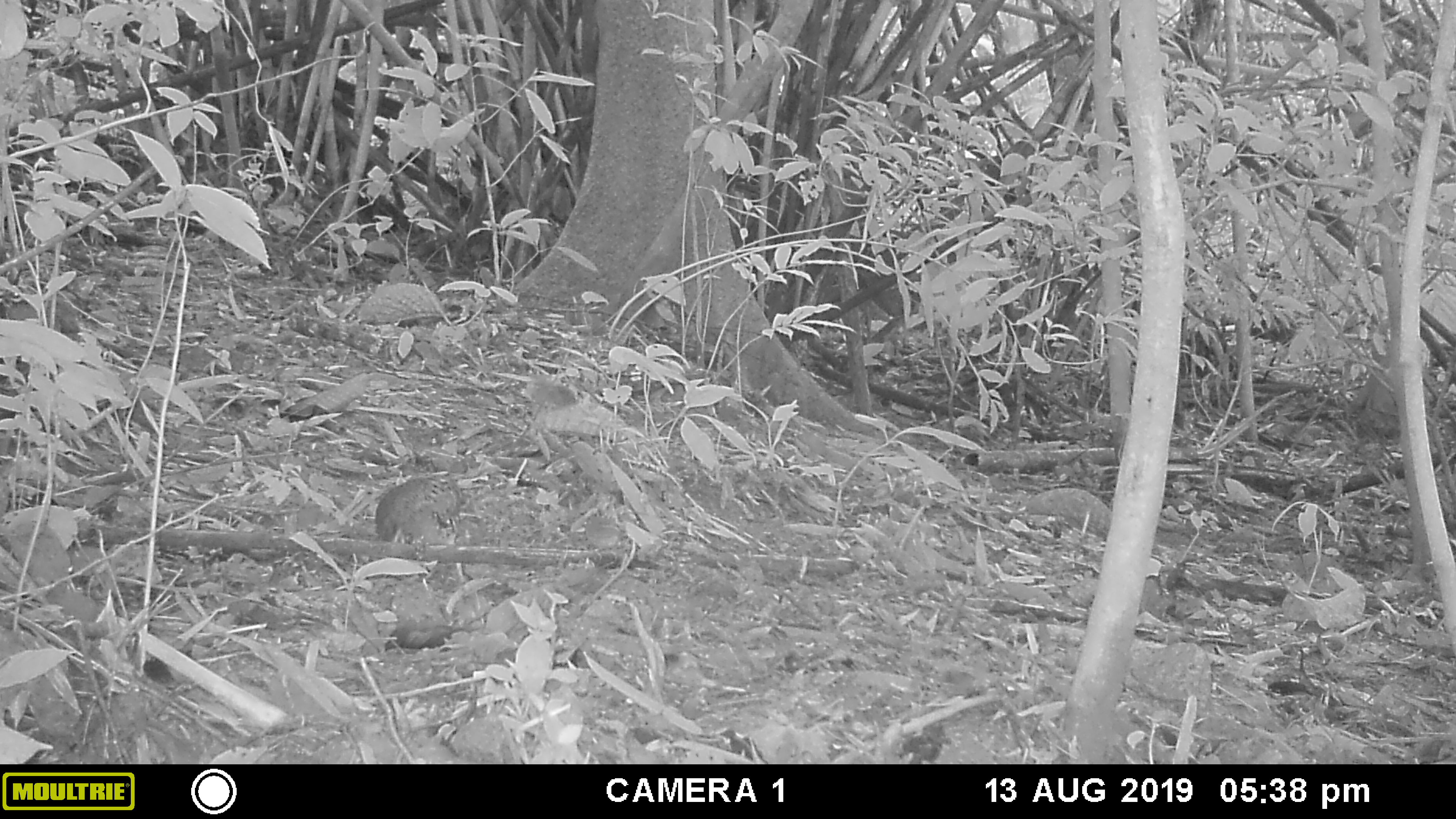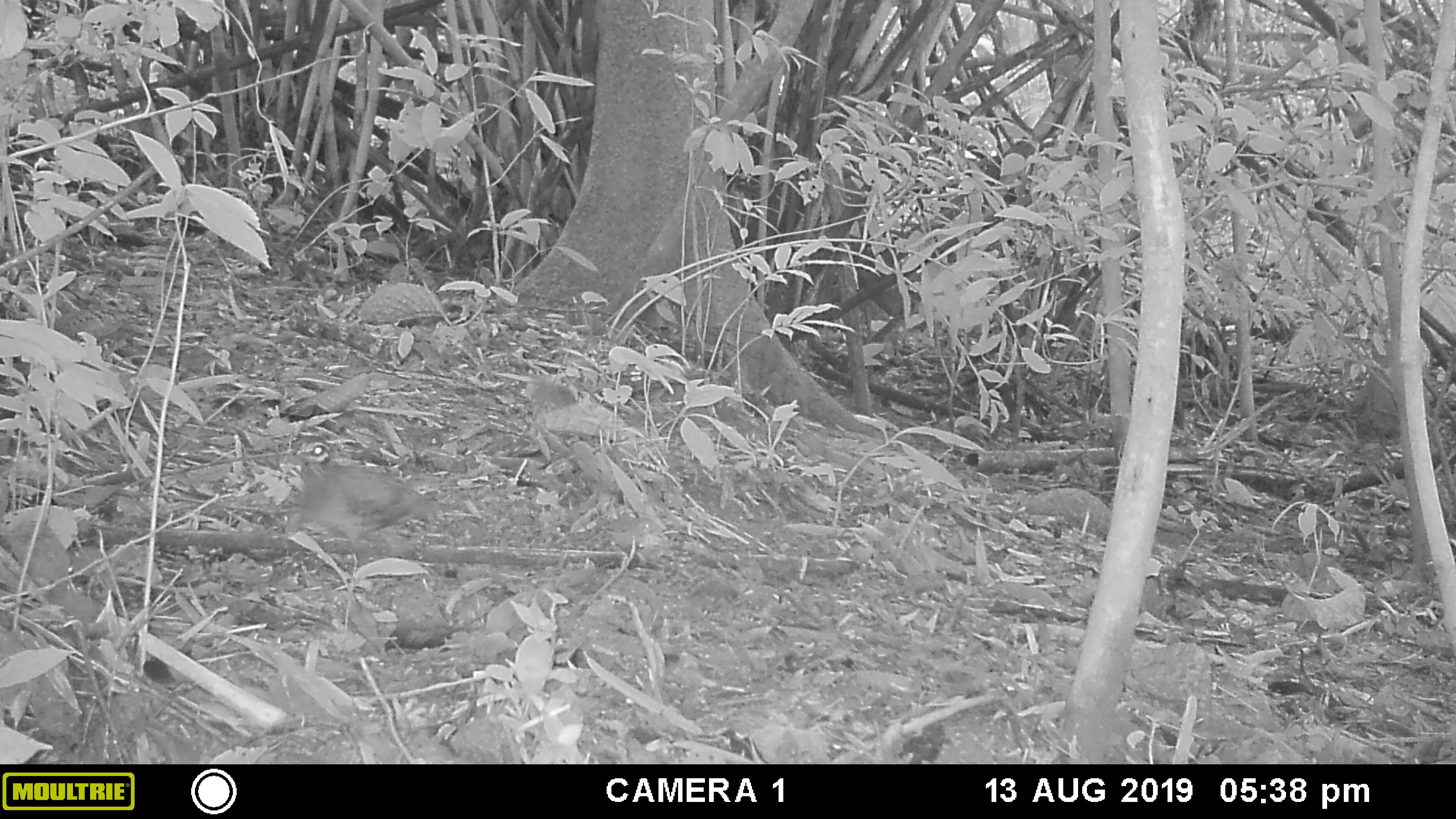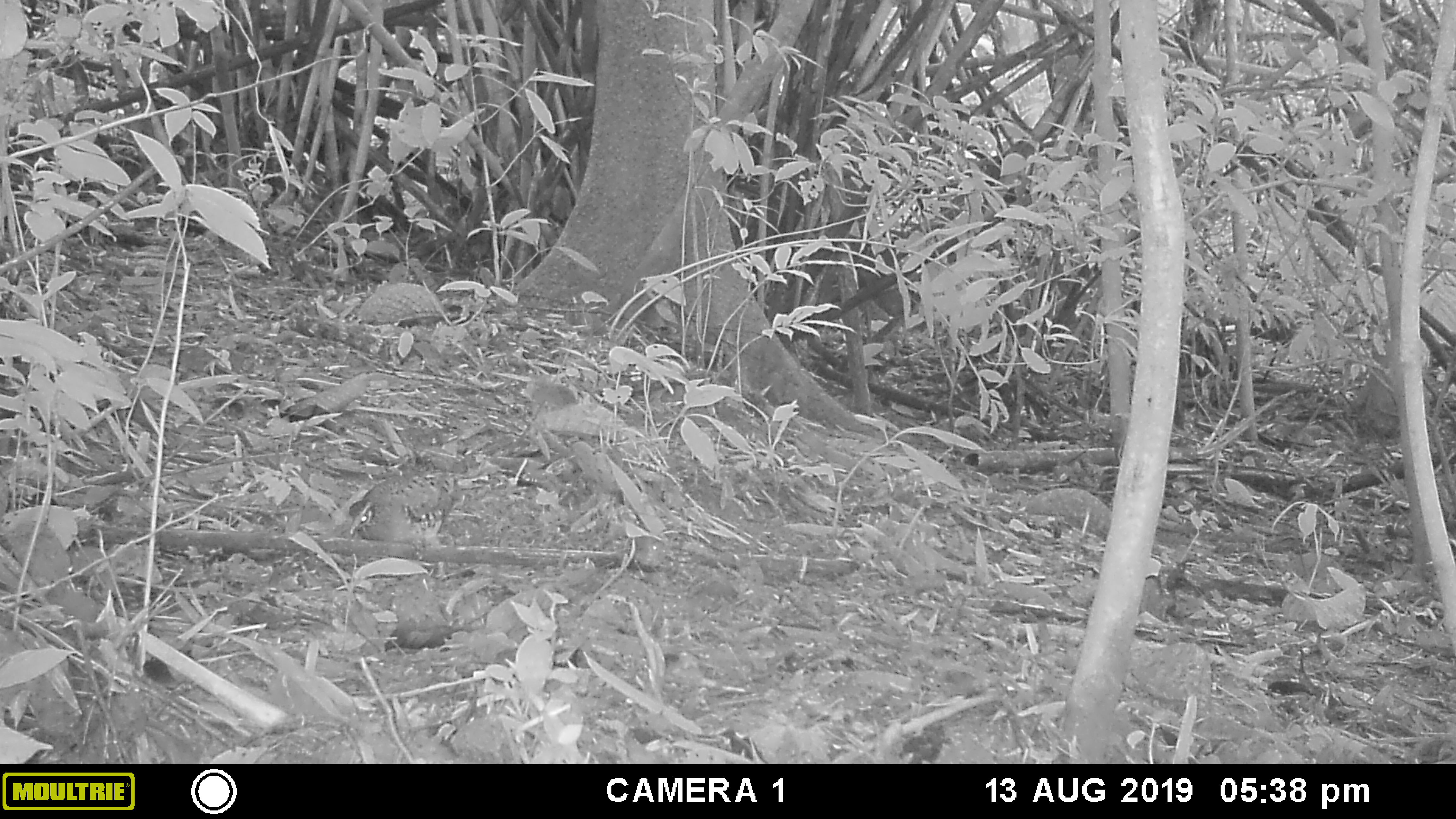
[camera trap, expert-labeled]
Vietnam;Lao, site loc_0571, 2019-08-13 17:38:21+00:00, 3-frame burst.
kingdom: Animalia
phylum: Chordata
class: Aves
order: Galliformes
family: Phasianidae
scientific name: Phasianidae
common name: partridge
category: unidentified partridge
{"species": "unidentified partridge (partridge) (Phasianidae)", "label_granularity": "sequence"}